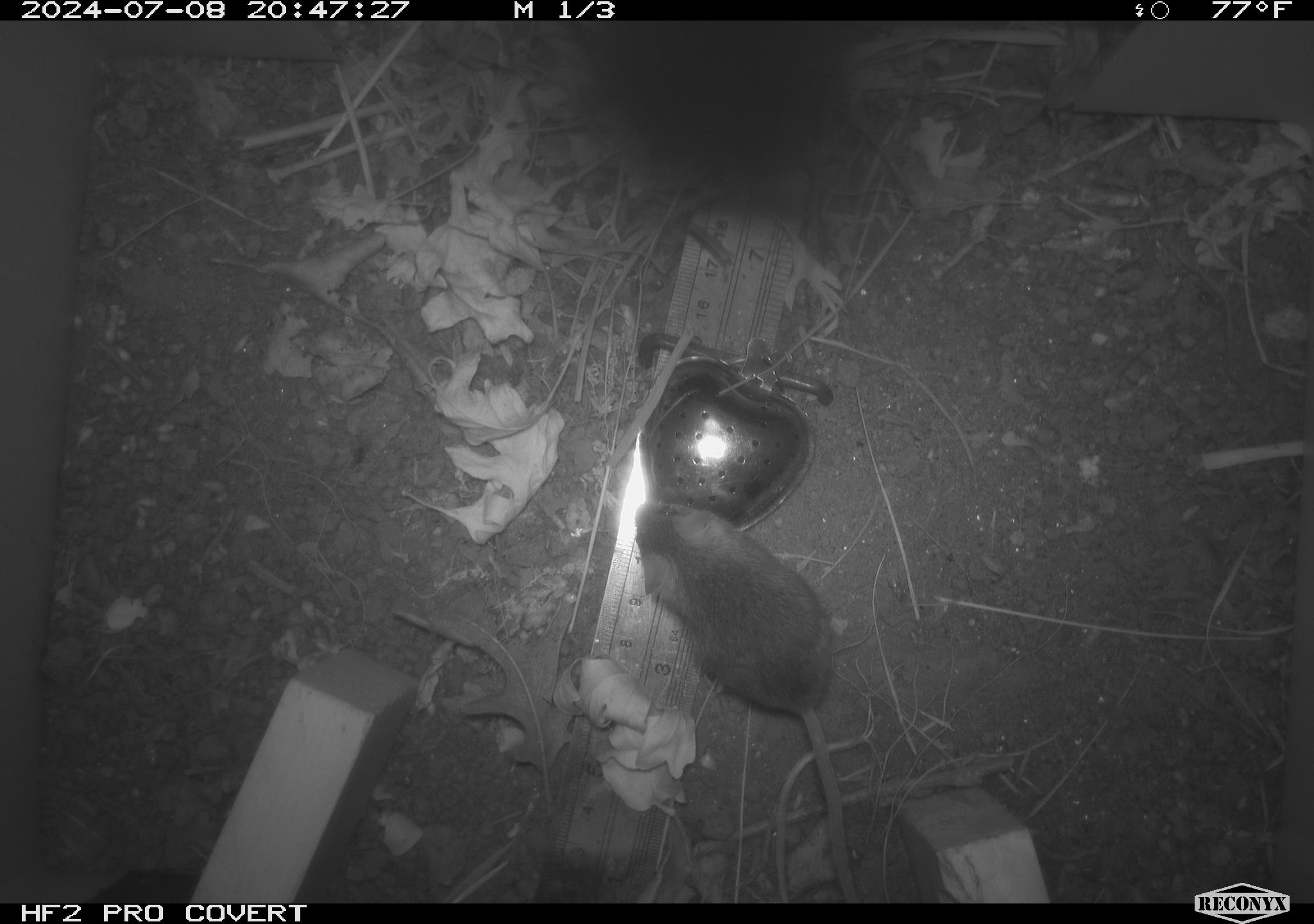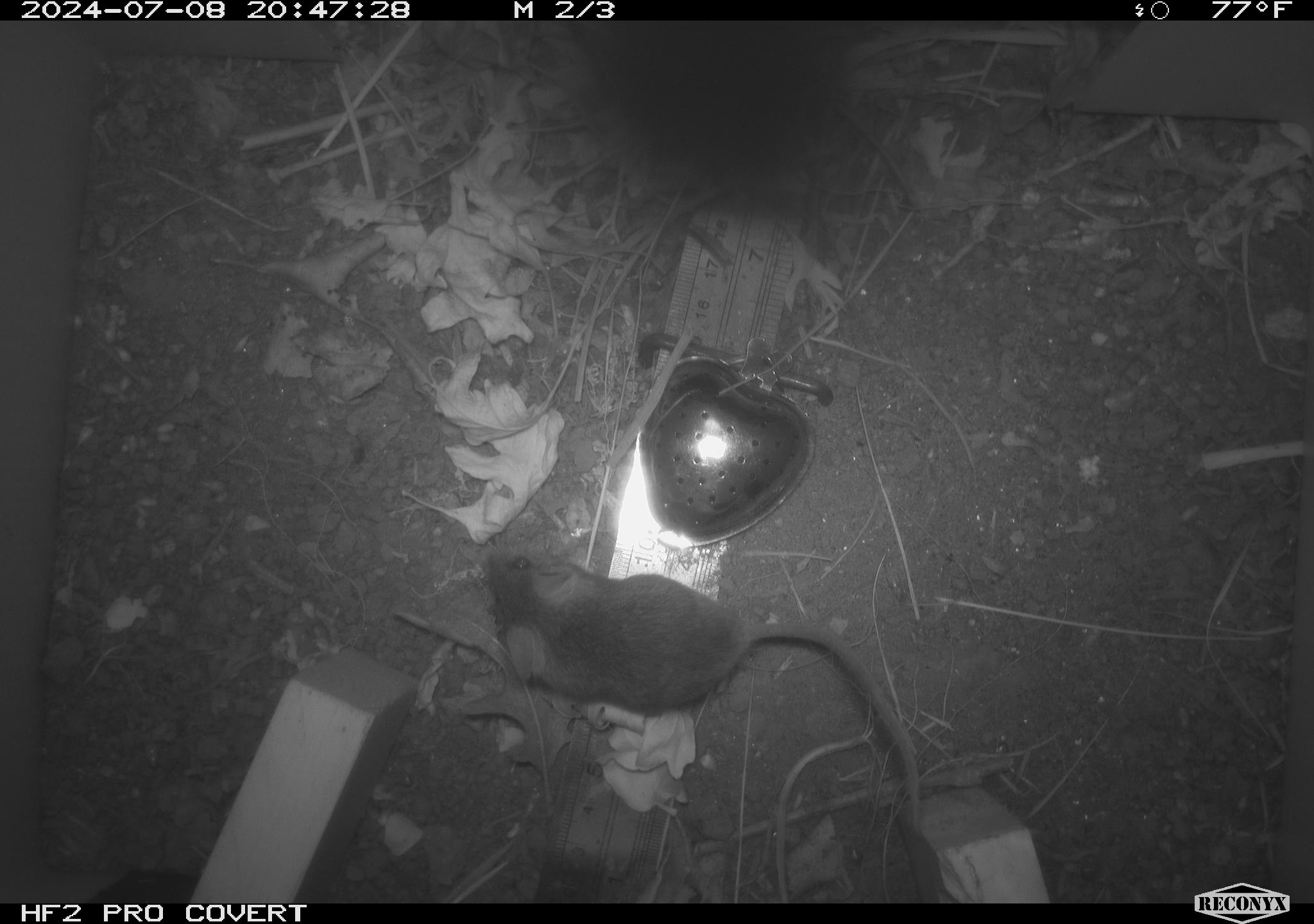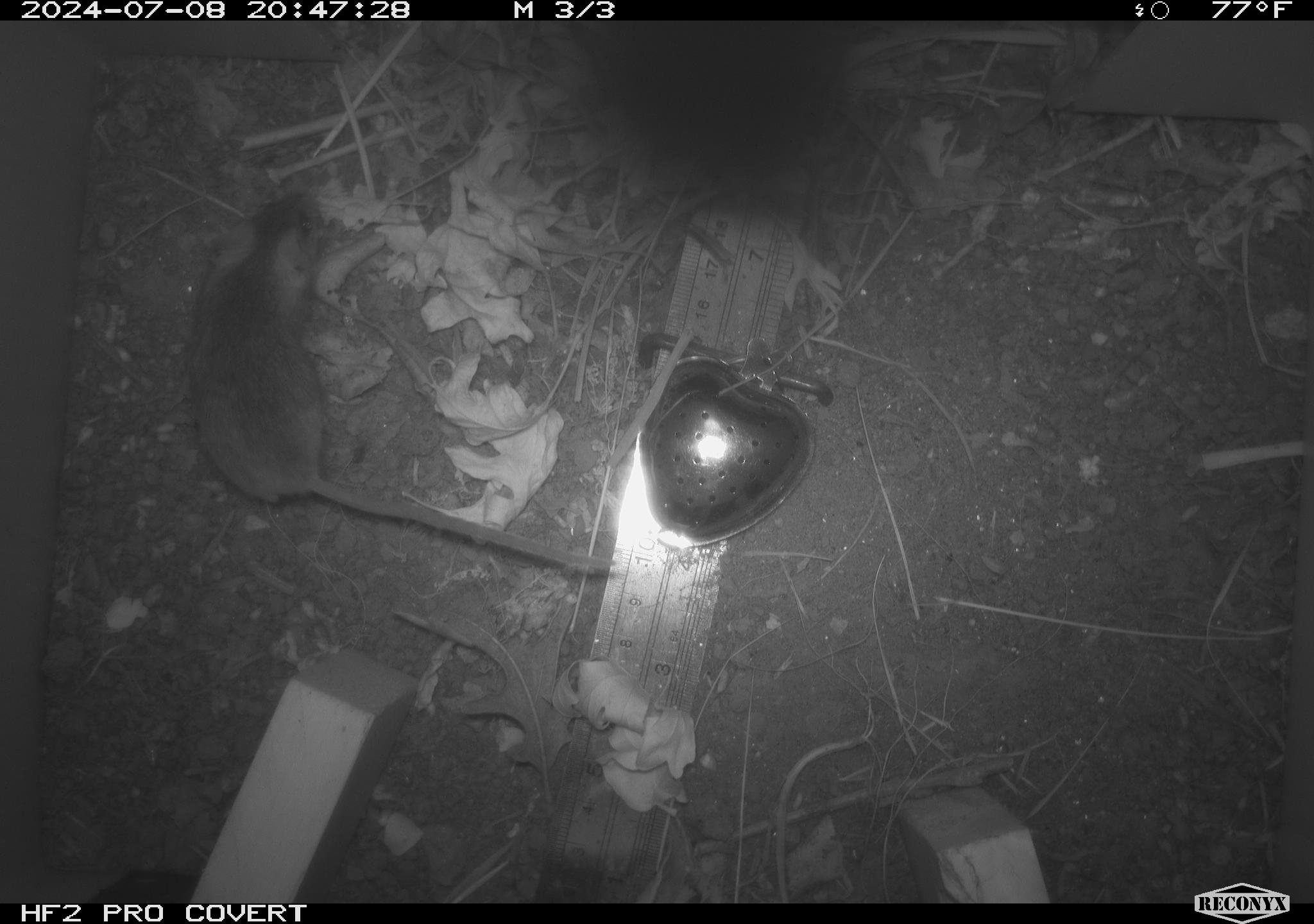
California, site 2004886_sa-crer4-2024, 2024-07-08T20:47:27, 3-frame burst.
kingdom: Animalia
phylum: Chordata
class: Mammalia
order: Rodentia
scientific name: Rodentia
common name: mouse species